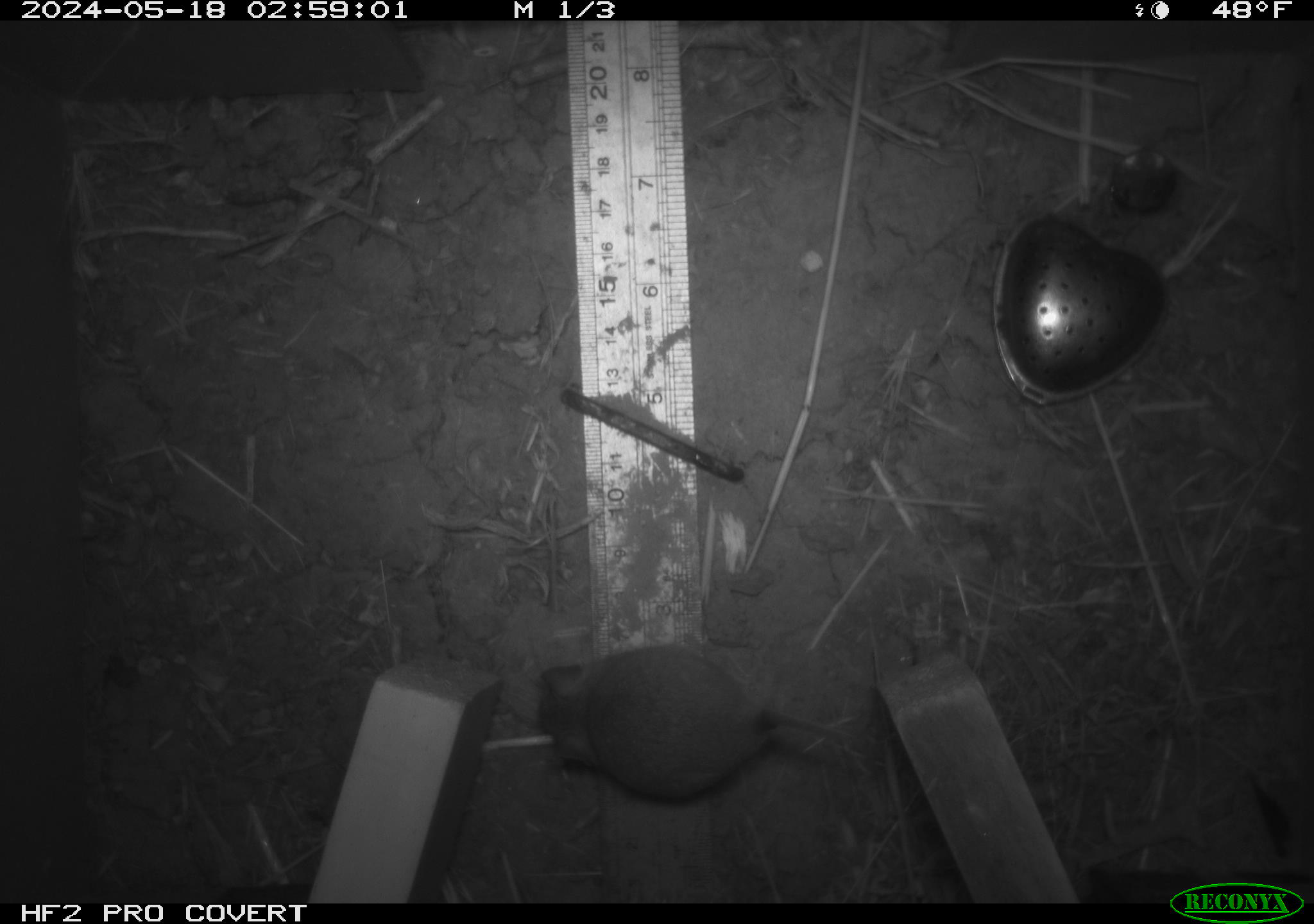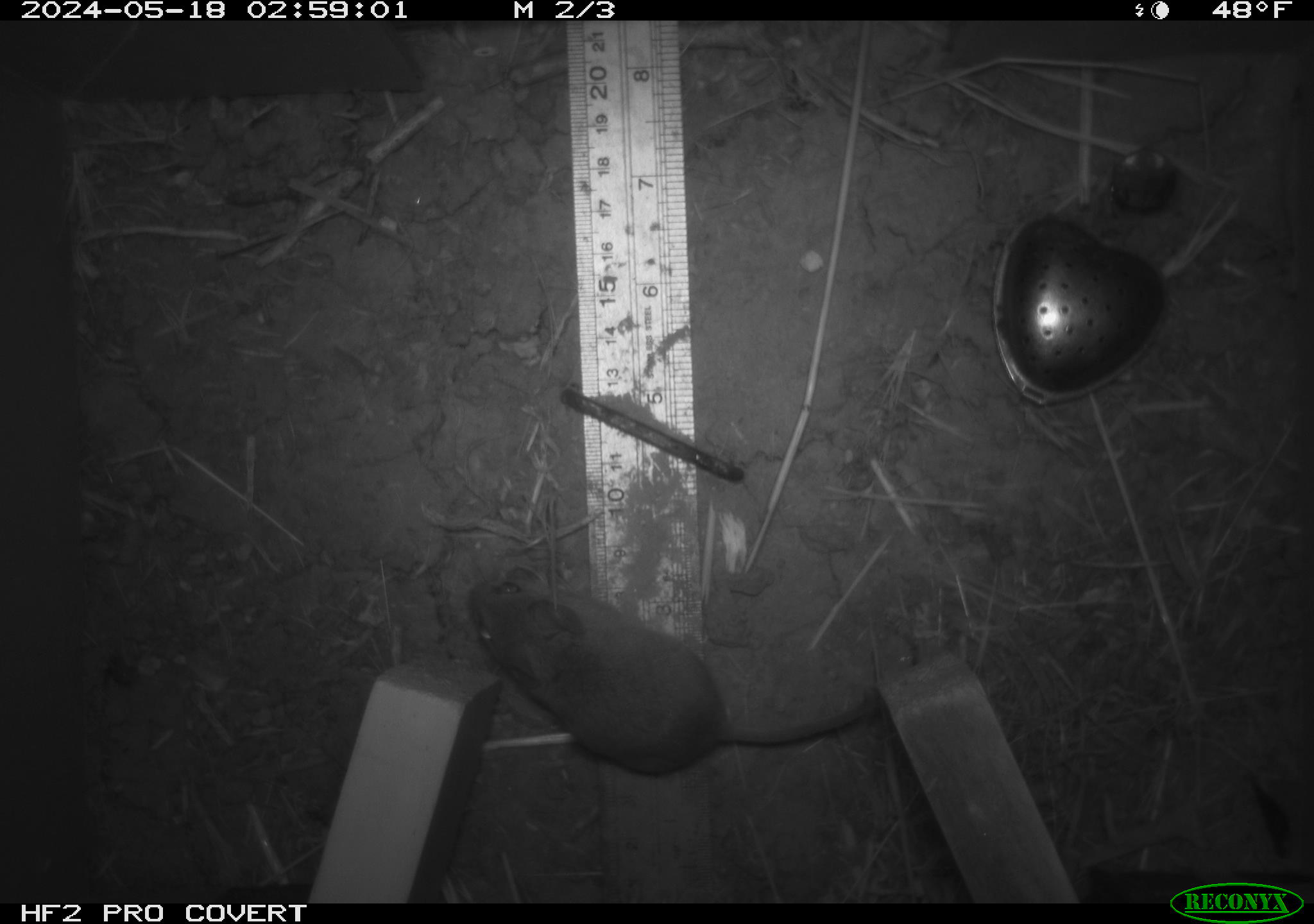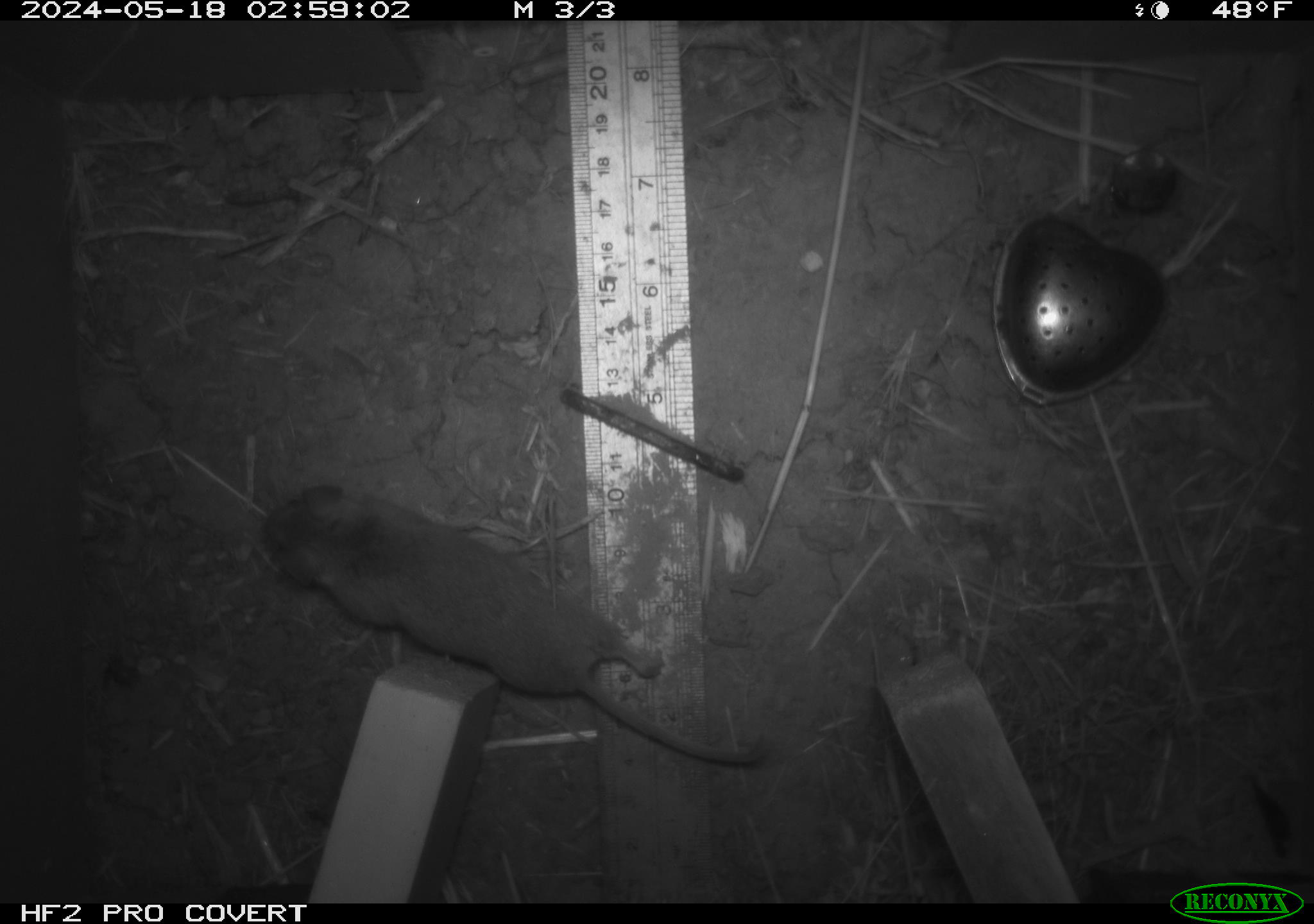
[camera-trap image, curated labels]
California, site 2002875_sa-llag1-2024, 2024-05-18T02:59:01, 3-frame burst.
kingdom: Animalia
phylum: Chordata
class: Mammalia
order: Rodentia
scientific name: Rodentia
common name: mouse species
Mouse species (Rodentia).